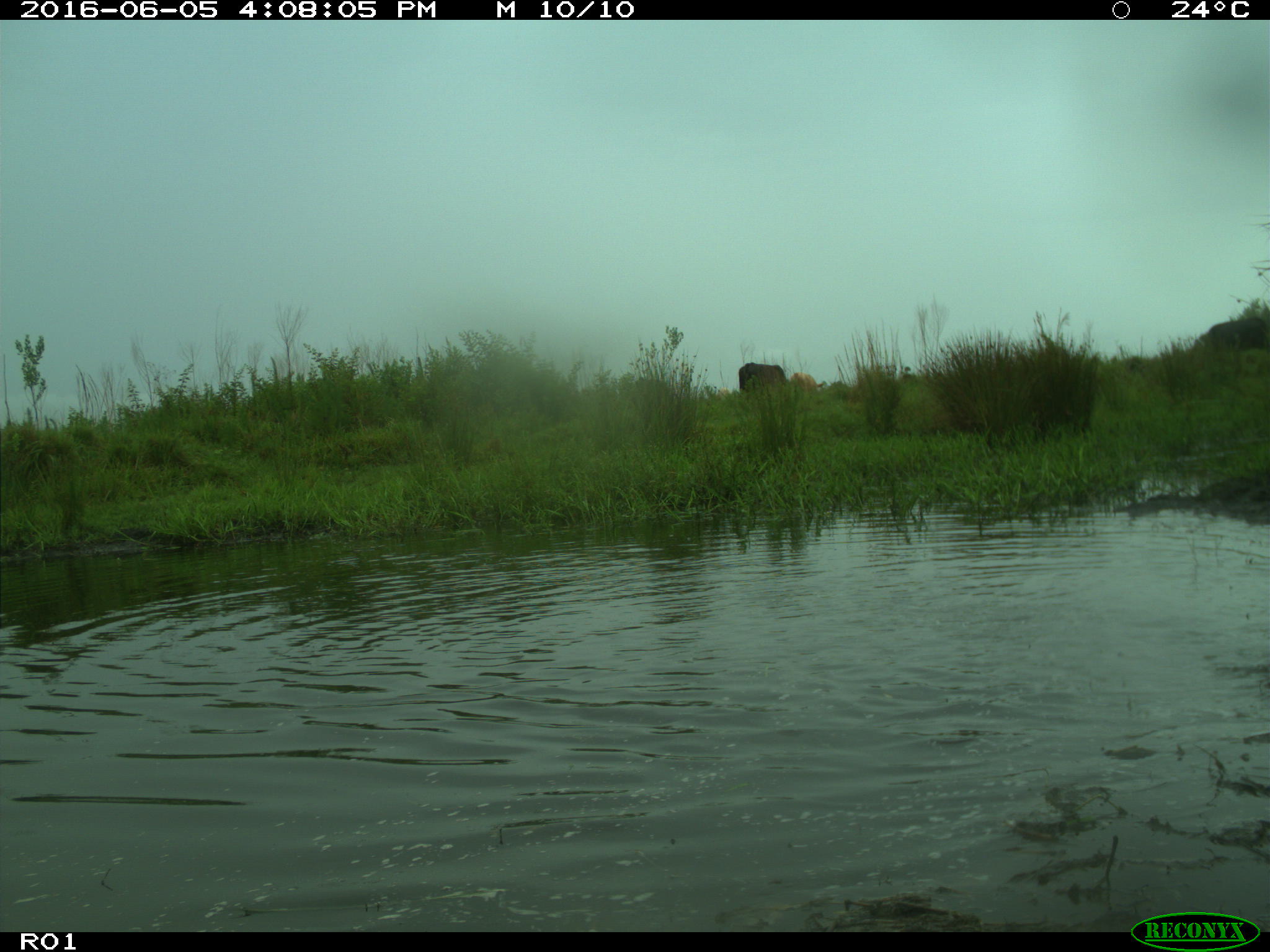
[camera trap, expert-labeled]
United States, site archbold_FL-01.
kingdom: Animalia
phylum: Chordata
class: Mammalia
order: Artiodactyla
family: Bovidae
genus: Bos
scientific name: Bos taurus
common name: domestic cow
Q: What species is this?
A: Bos taurus (domestic cow).